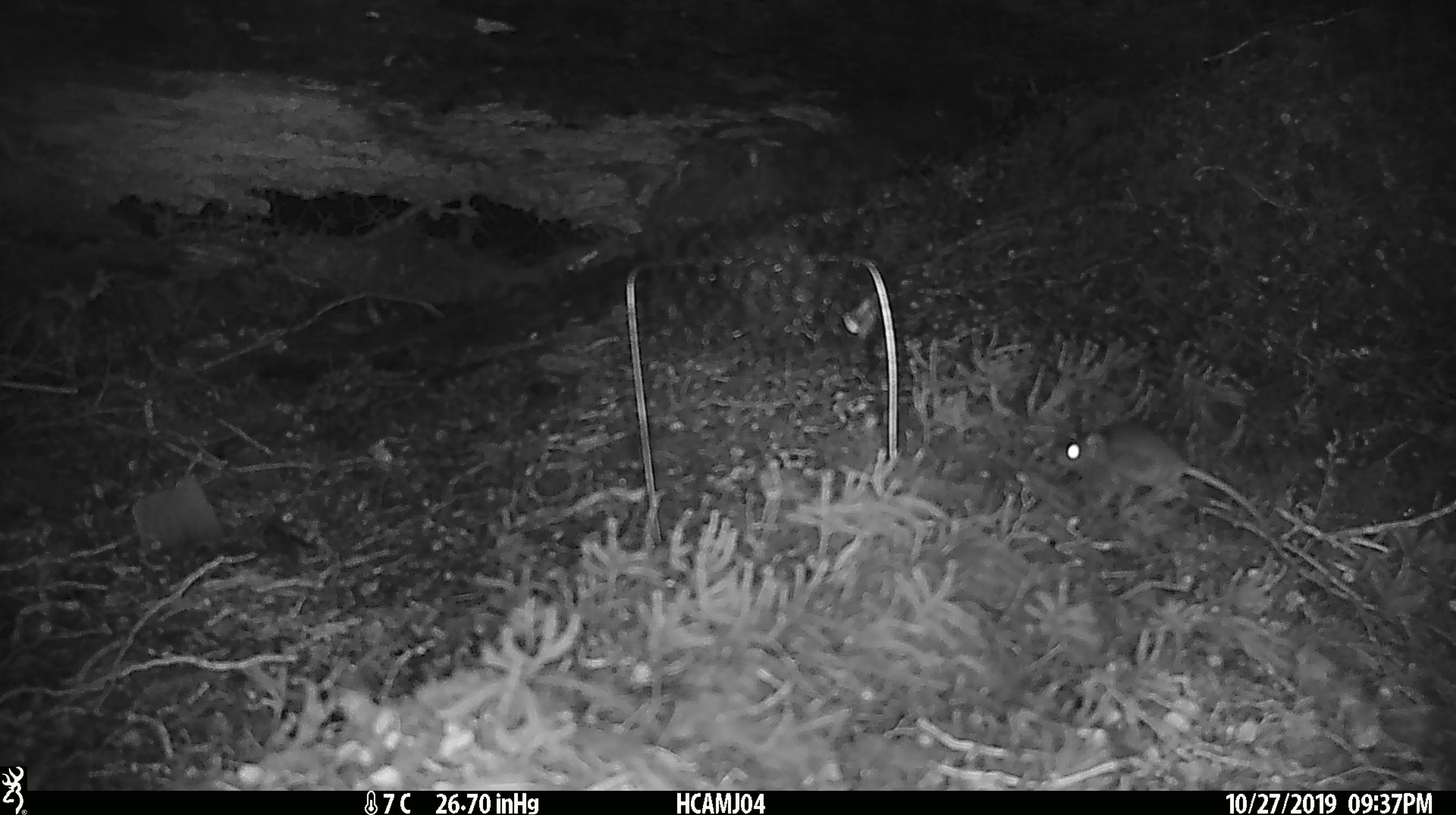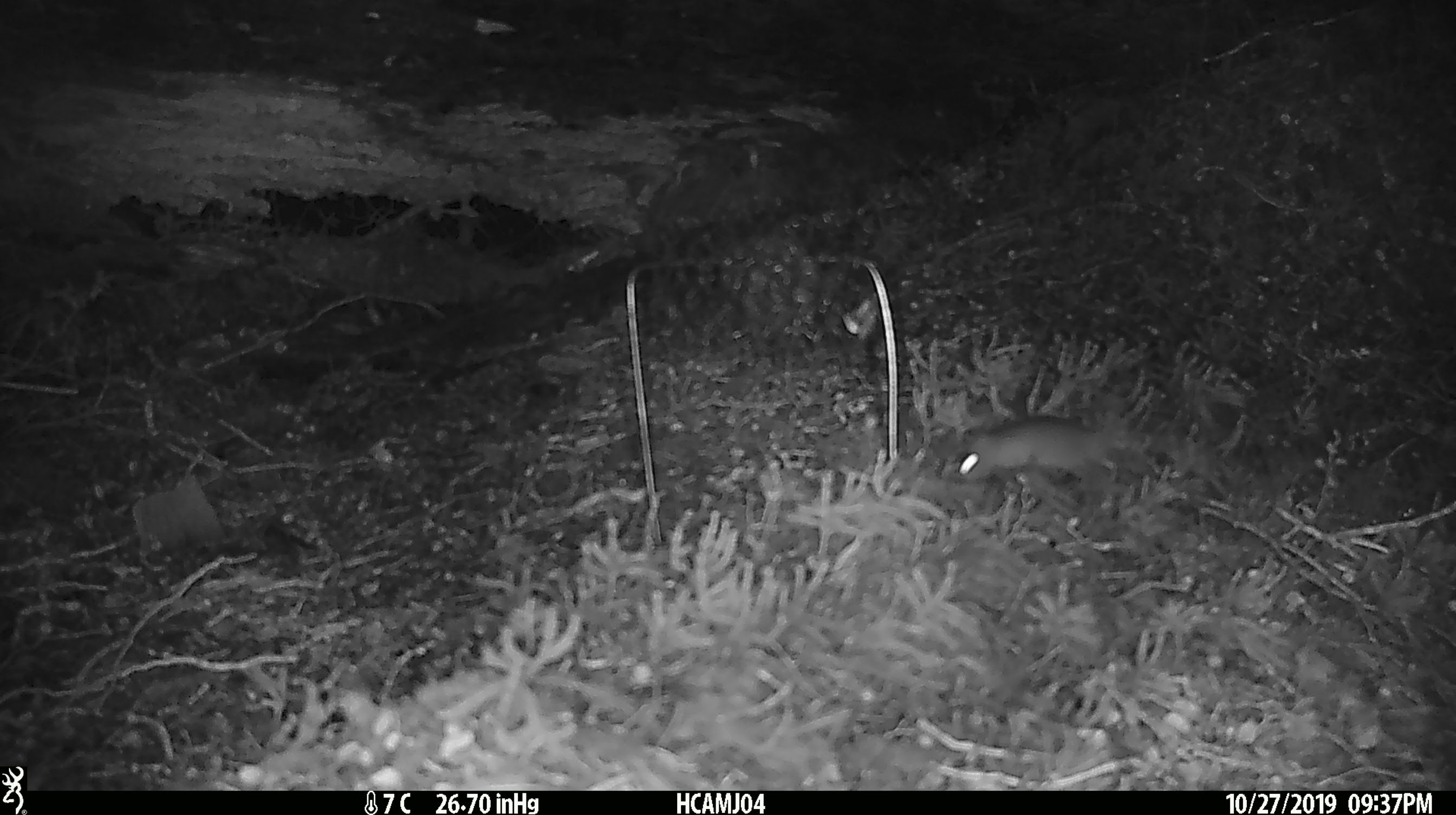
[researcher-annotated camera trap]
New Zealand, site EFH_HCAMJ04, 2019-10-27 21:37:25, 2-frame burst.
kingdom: Animalia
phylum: Chordata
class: Mammalia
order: Rodentia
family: Muridae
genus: Mus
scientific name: Mus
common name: mouse